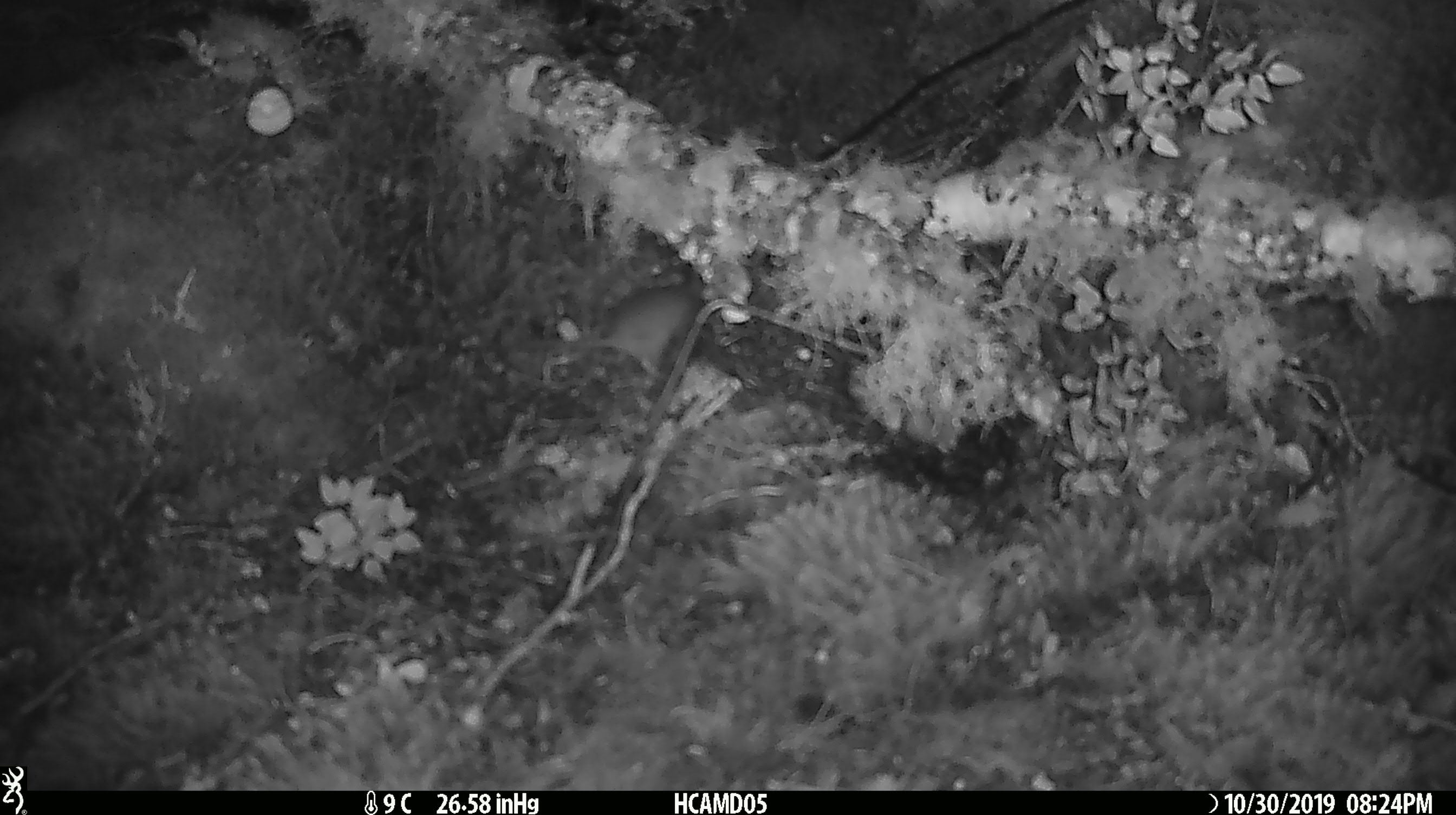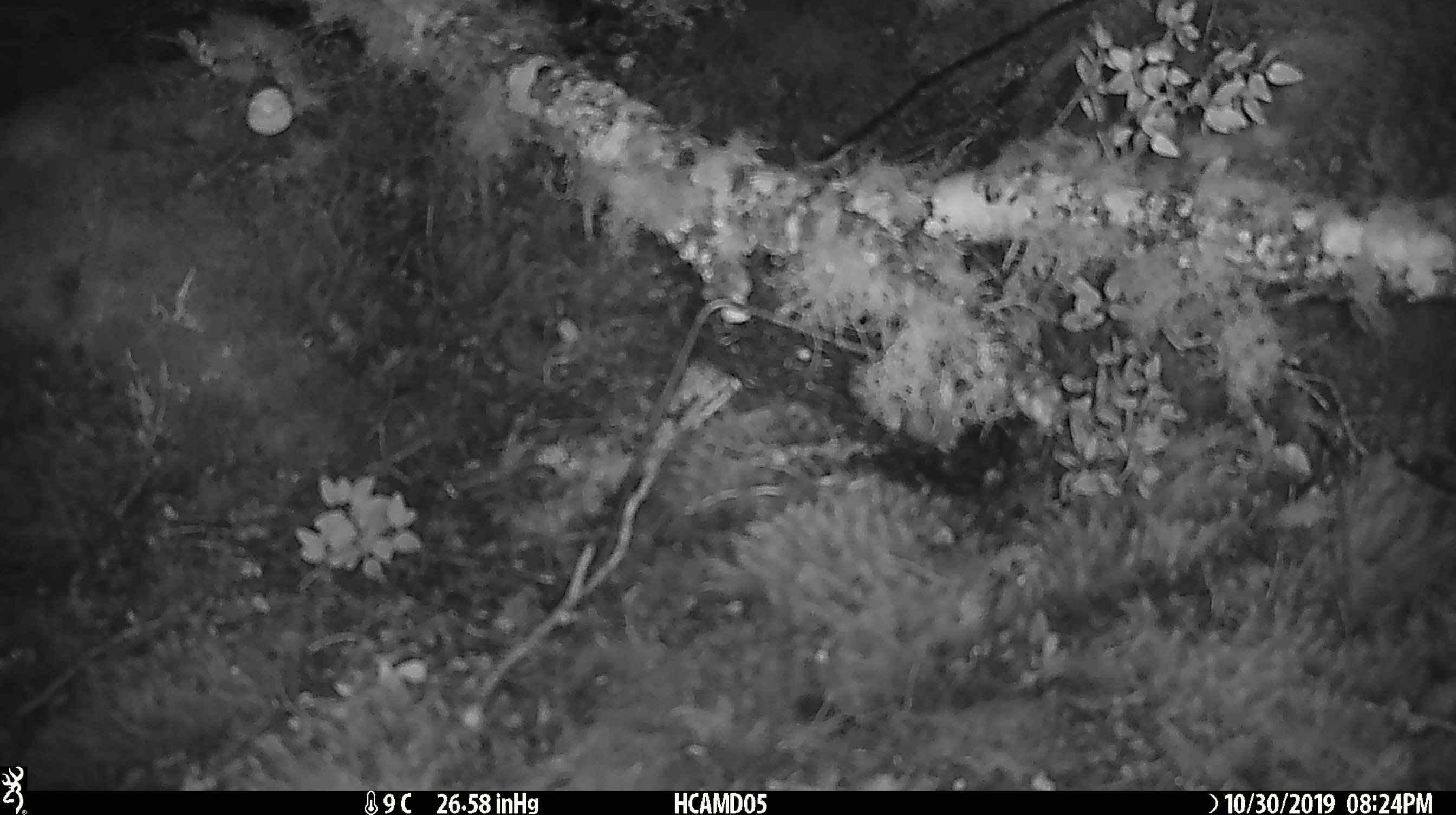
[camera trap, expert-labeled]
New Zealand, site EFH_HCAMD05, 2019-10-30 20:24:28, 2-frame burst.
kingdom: Animalia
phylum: Chordata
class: Mammalia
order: Rodentia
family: Muridae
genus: Mus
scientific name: Mus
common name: mouse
Mouse (Mus).